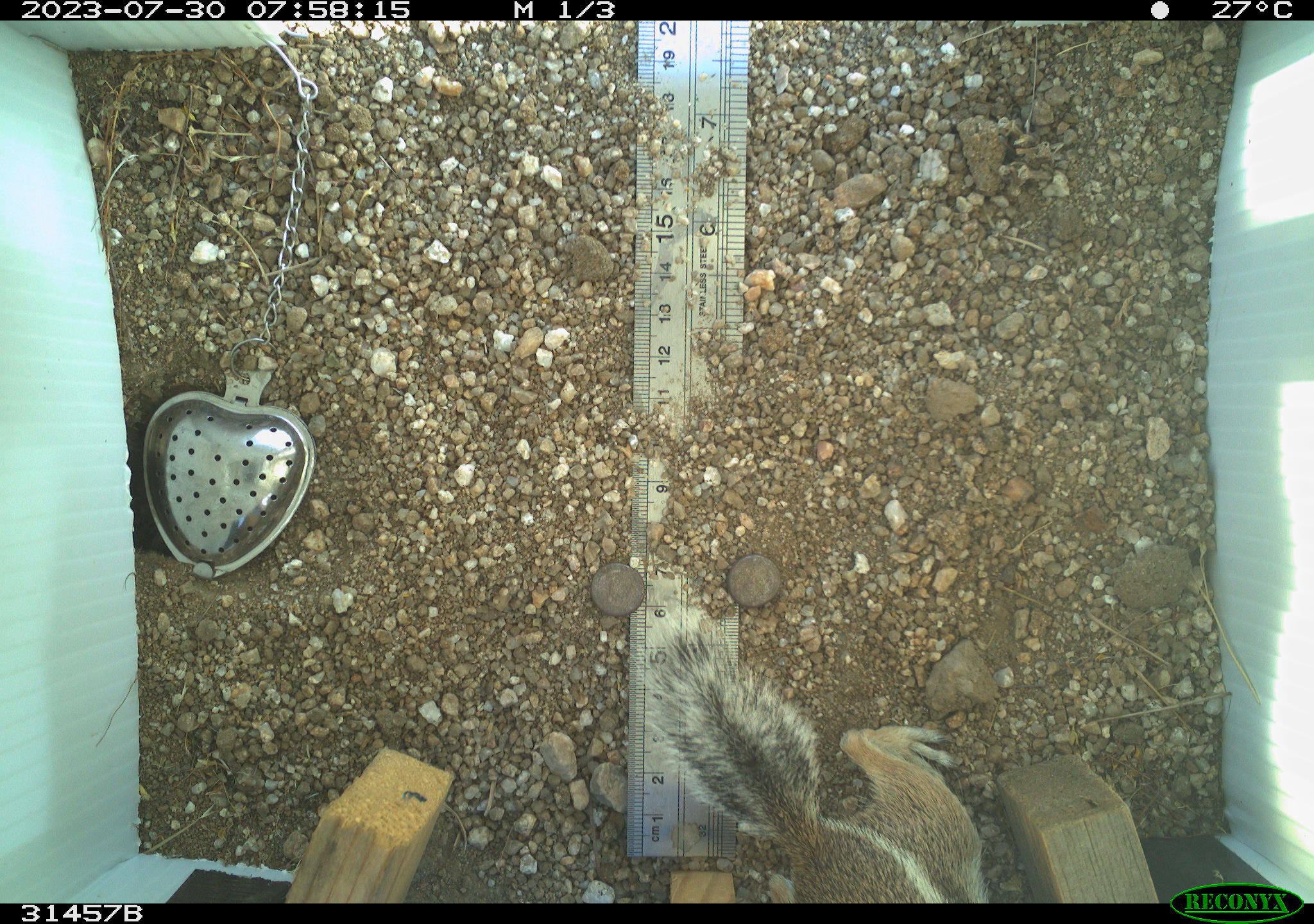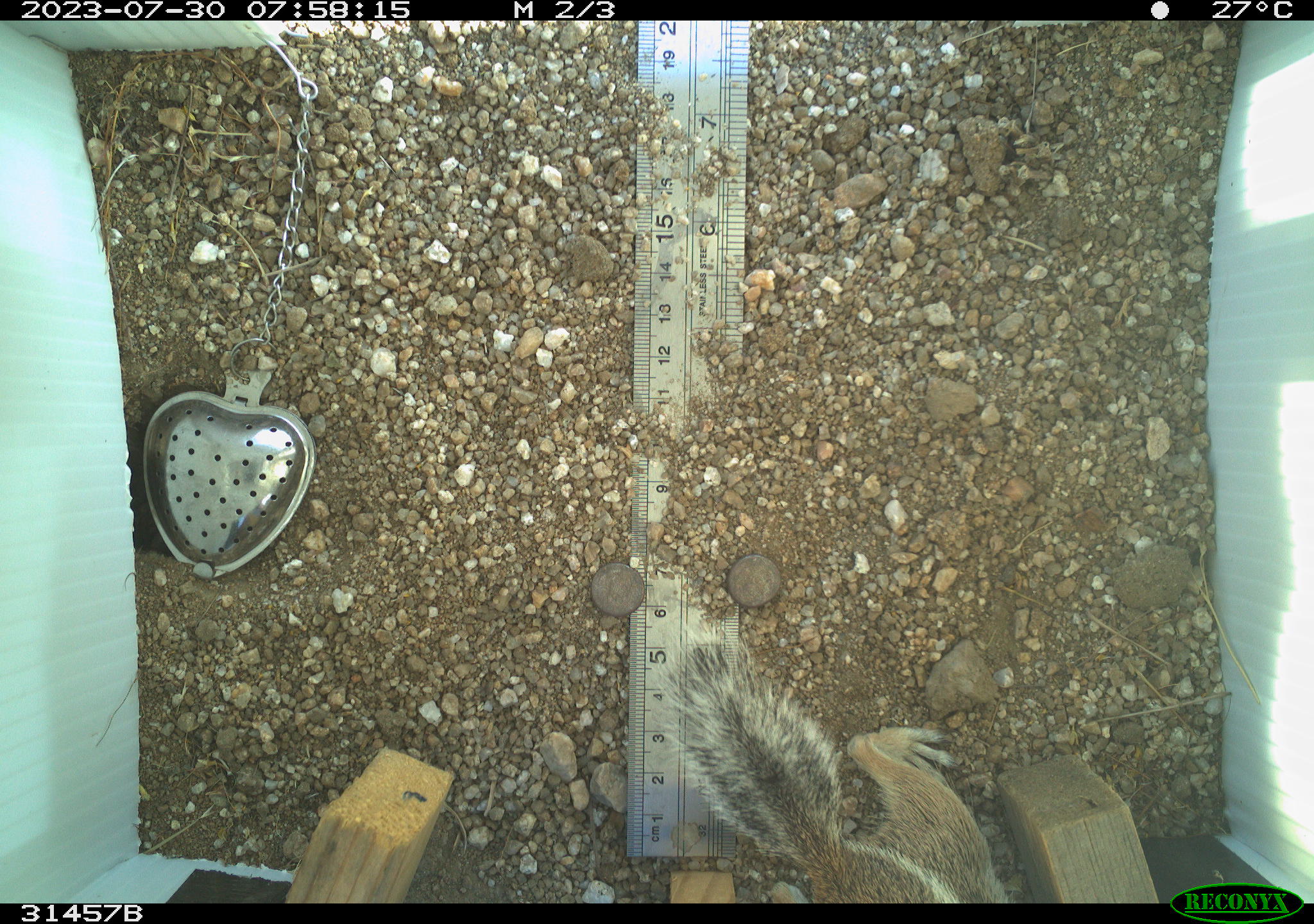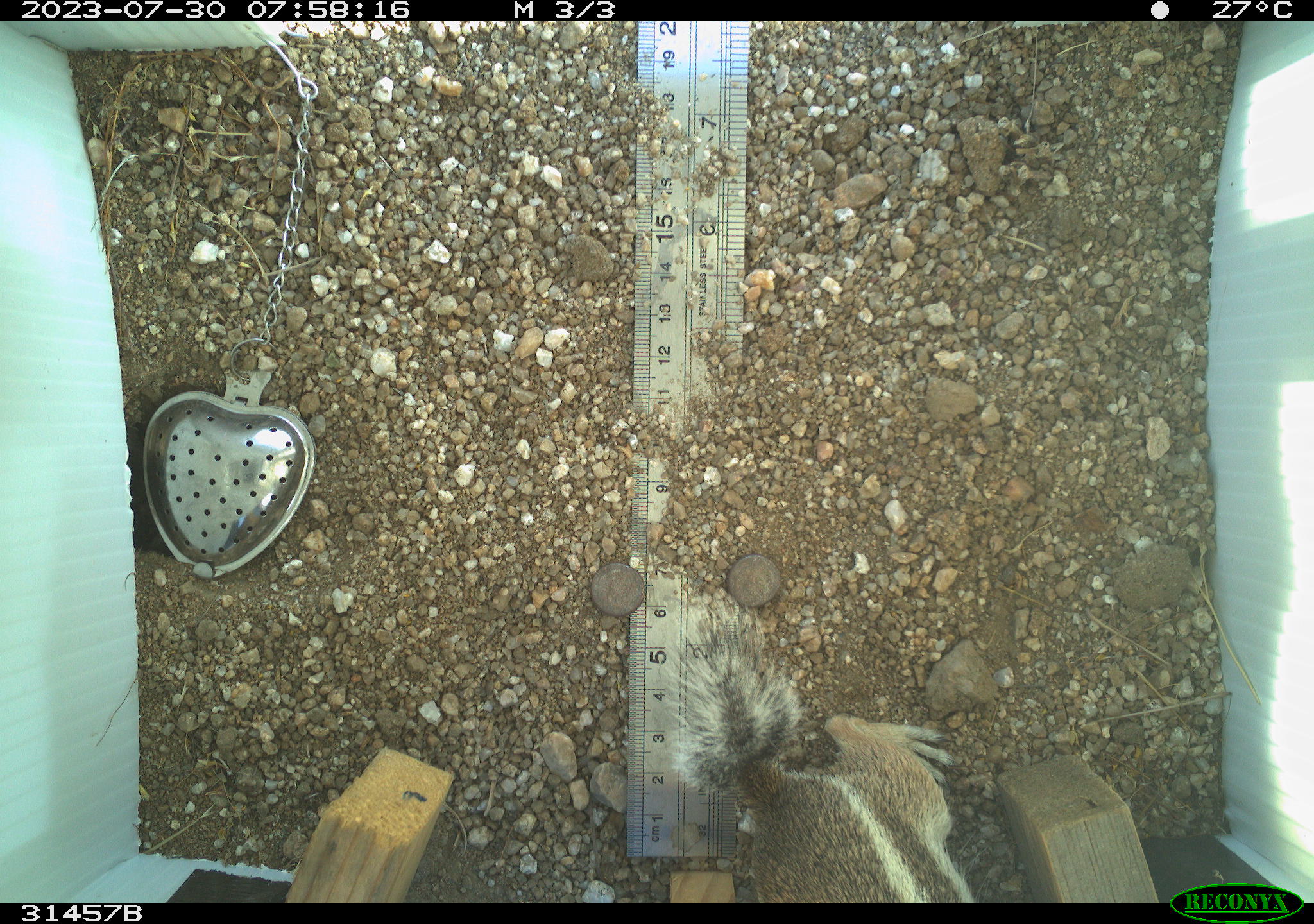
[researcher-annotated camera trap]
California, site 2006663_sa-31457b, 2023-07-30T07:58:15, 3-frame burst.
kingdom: Animalia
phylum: Chordata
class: Mammalia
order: Rodentia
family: Sciuridae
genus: Ammospermophilus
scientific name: Ammospermophilus leucurus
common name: white-tailed antelope squirrel